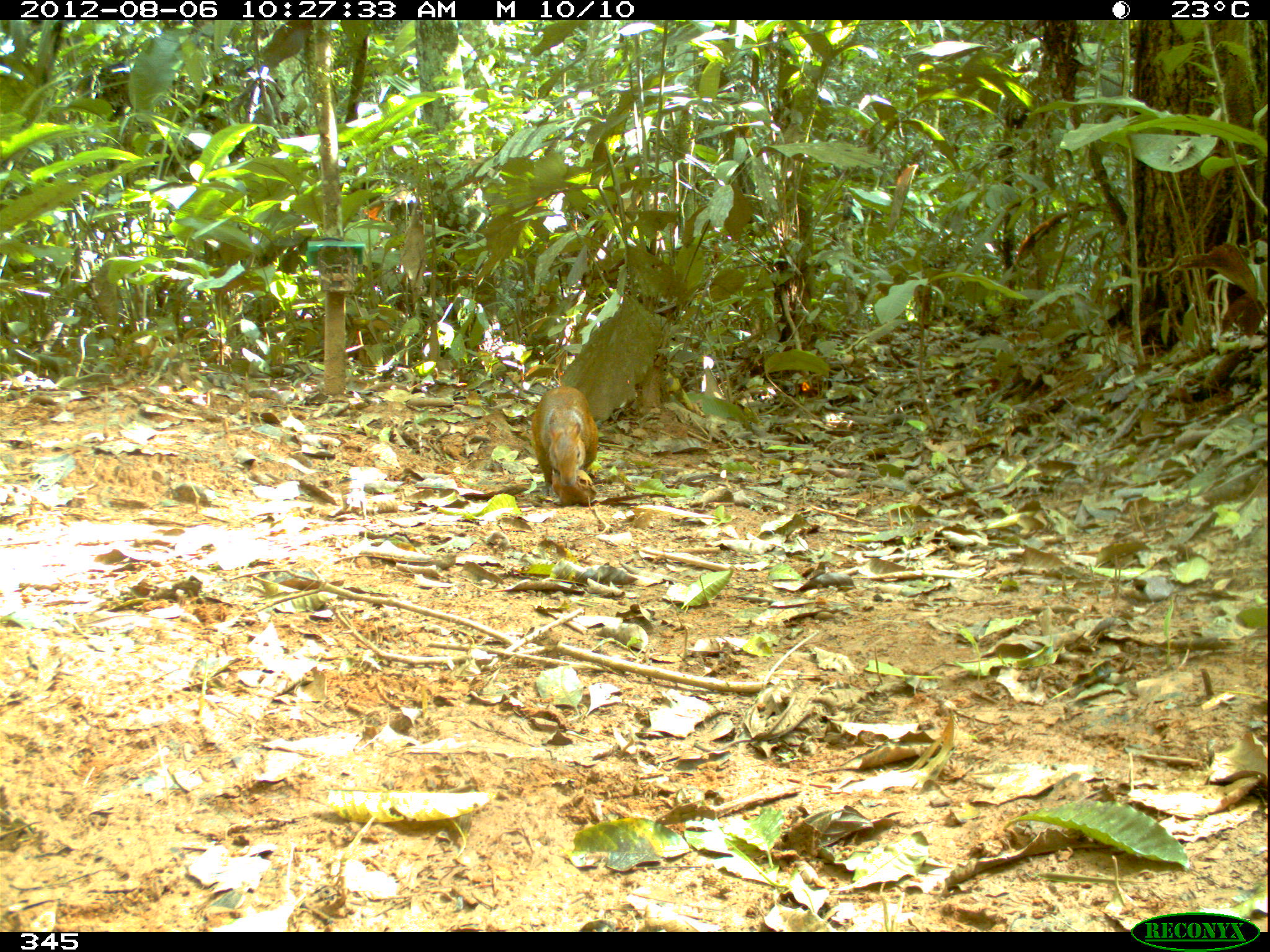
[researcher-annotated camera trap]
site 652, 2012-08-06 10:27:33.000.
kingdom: Animalia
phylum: Chordata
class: Mammalia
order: Rodentia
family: Dasyproctidae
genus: Dasyprocta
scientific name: Dasyprocta punctata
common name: central american agouti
Dasyprocta punctata (central american agouti).